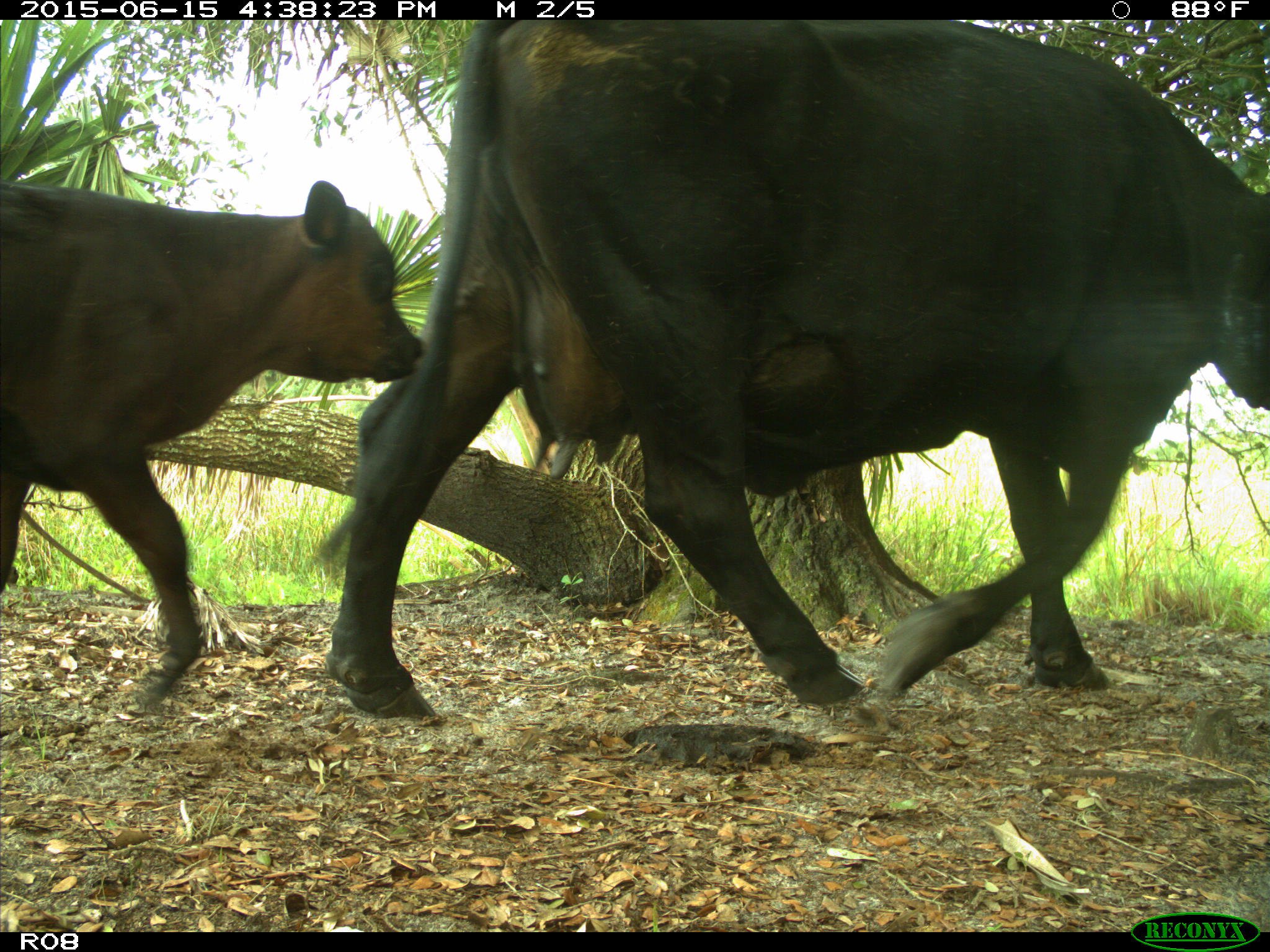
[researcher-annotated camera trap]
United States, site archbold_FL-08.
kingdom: Animalia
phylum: Chordata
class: Mammalia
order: Artiodactyla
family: Bovidae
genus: Bos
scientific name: Bos taurus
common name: domestic cow